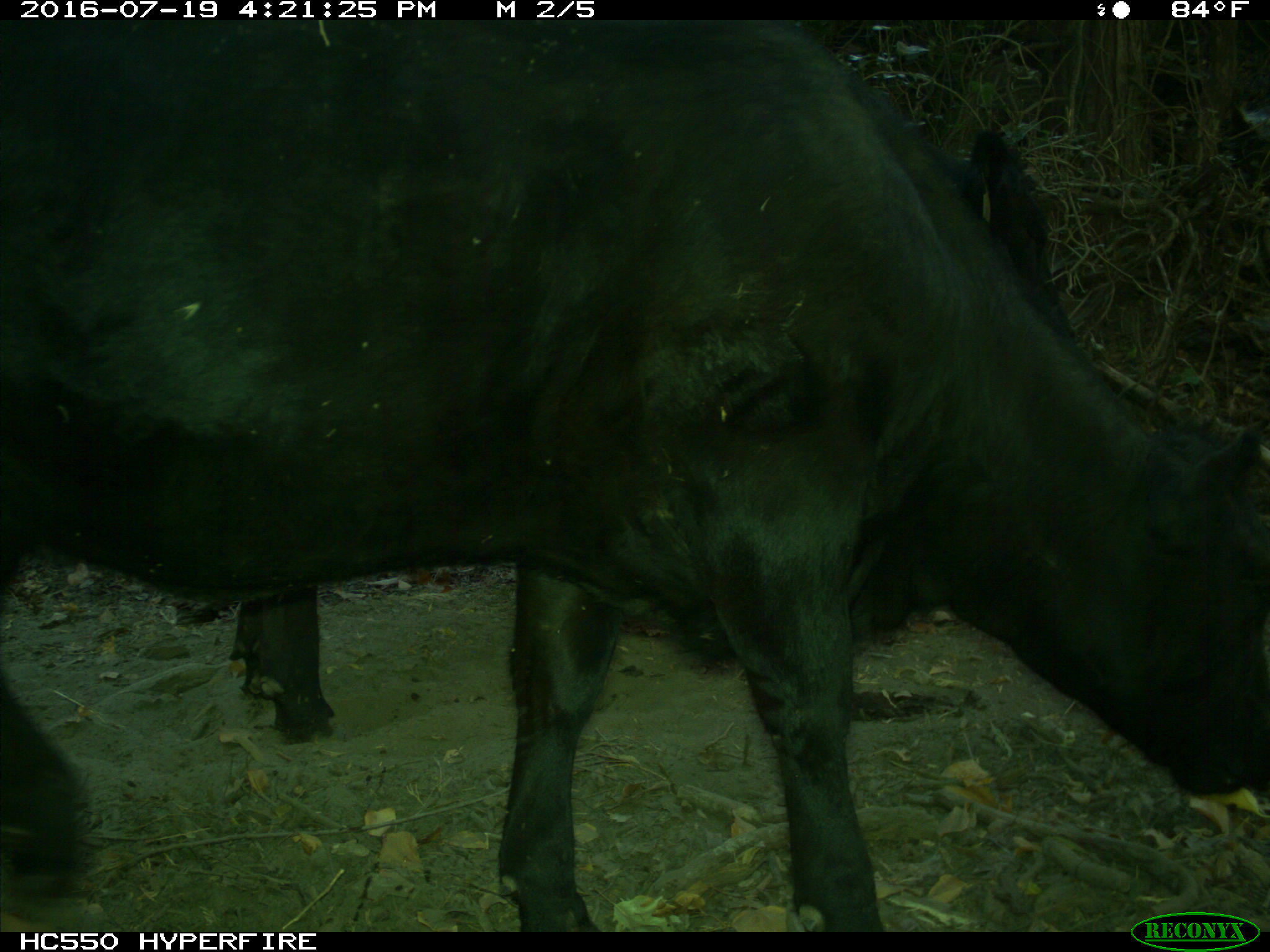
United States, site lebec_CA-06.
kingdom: Animalia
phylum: Chordata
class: Mammalia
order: Artiodactyla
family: Bovidae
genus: Bos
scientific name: Bos taurus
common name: domestic cow